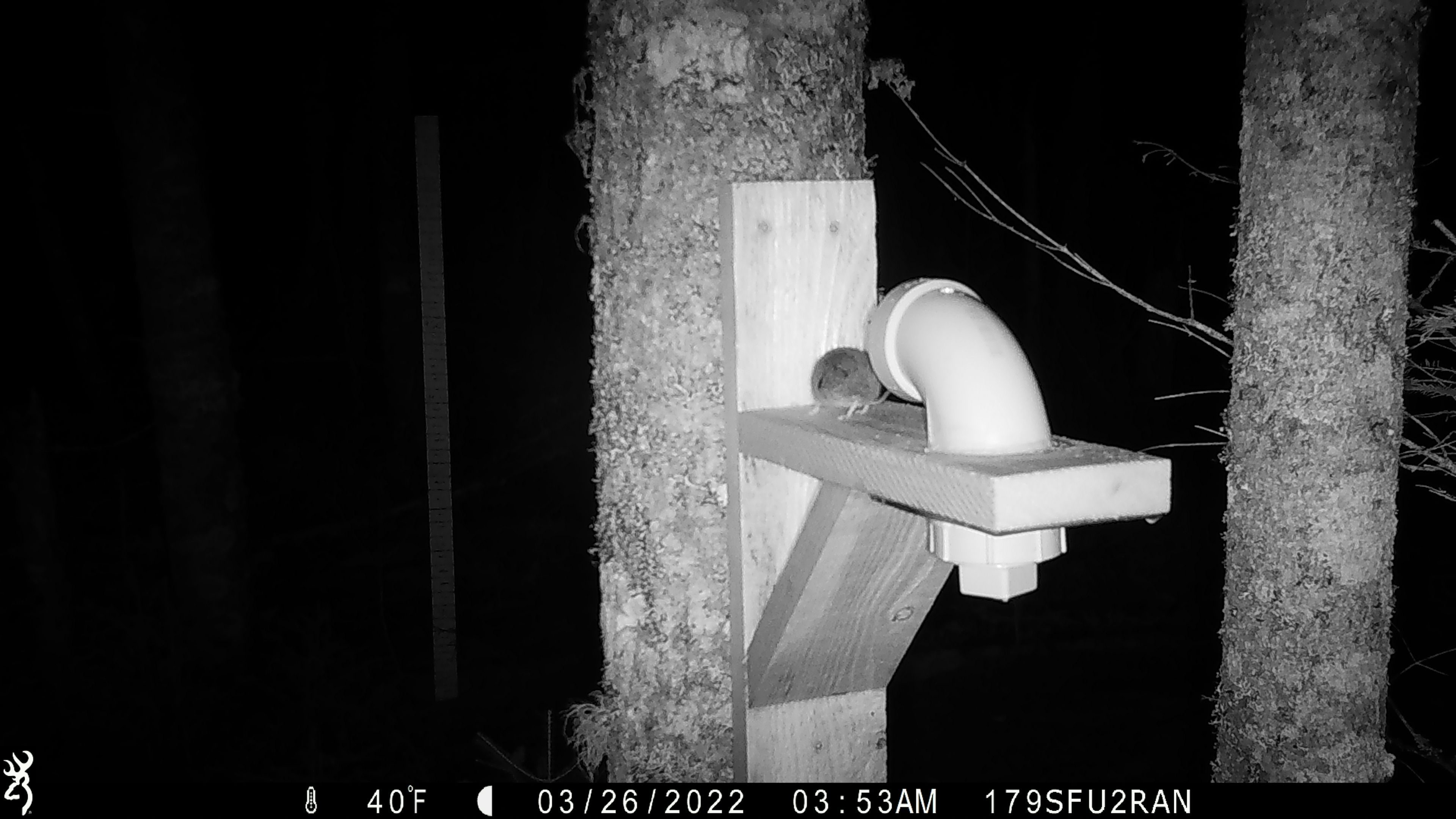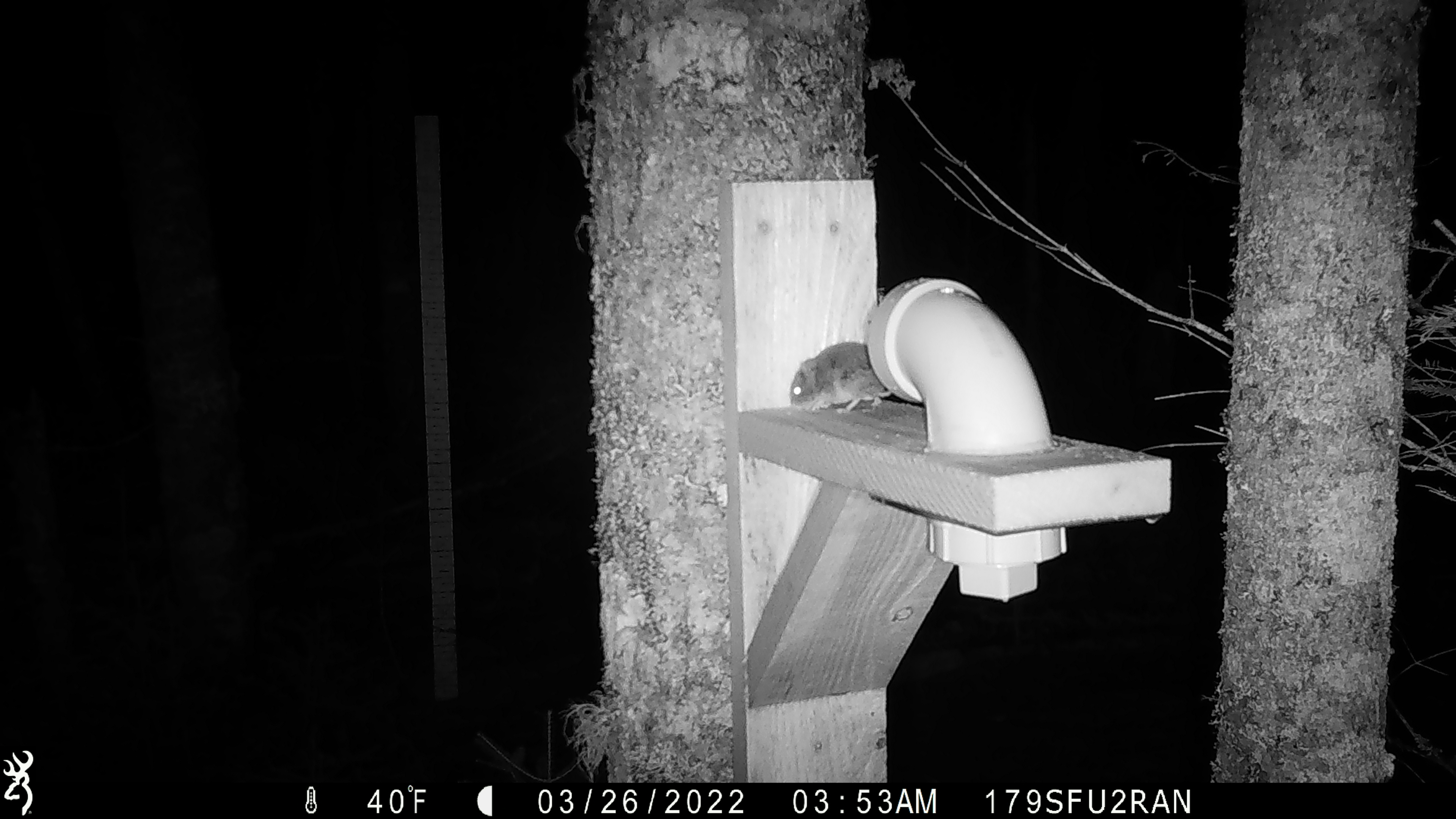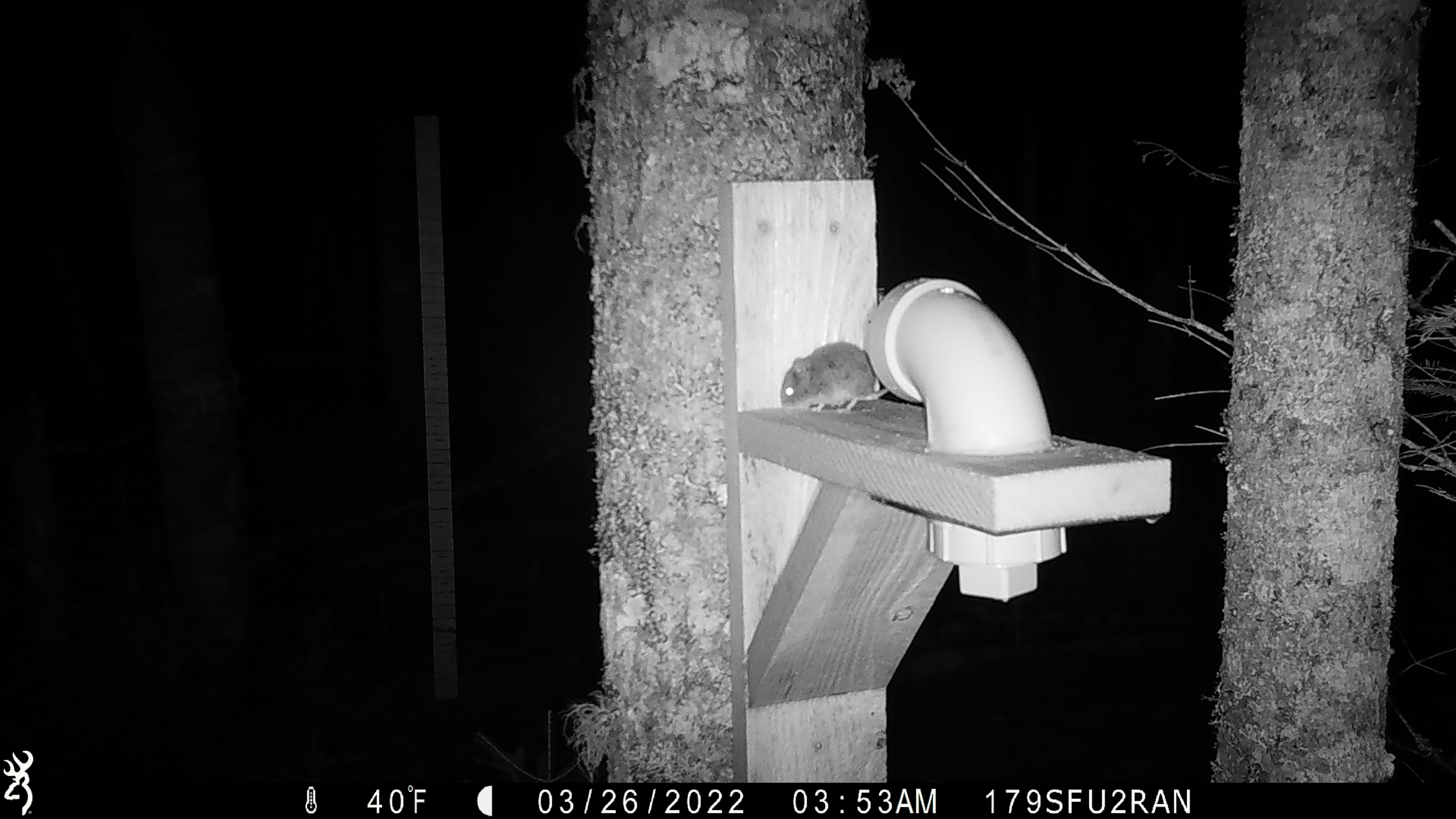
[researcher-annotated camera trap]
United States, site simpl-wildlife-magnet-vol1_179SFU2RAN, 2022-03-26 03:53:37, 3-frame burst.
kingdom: Animalia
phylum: Chordata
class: Mammalia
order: Rodentia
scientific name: Rodentia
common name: mouse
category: mouse sp.